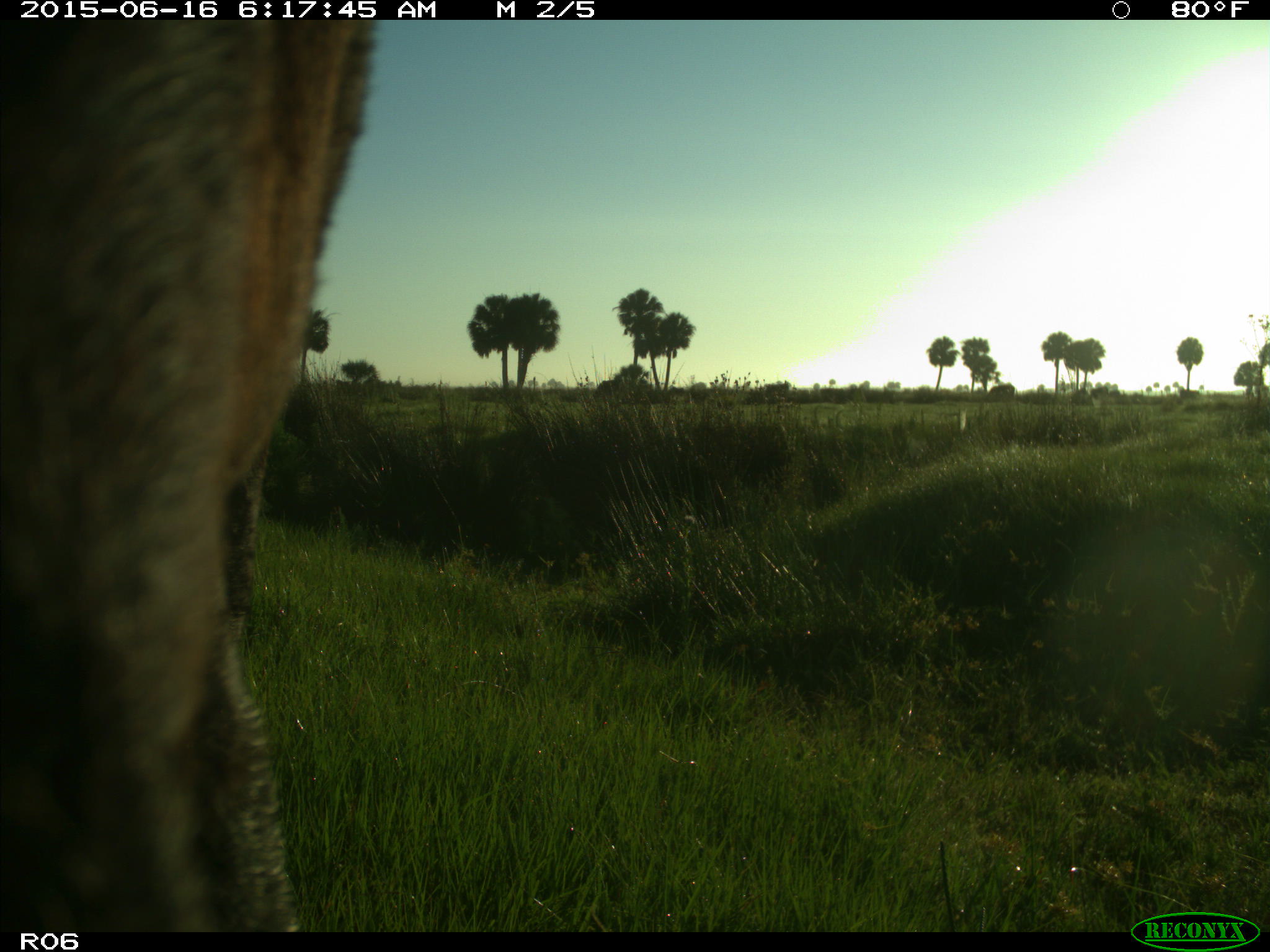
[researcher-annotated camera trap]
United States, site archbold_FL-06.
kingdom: Animalia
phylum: Chordata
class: Mammalia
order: Artiodactyla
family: Bovidae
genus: Bos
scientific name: Bos taurus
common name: domestic cow